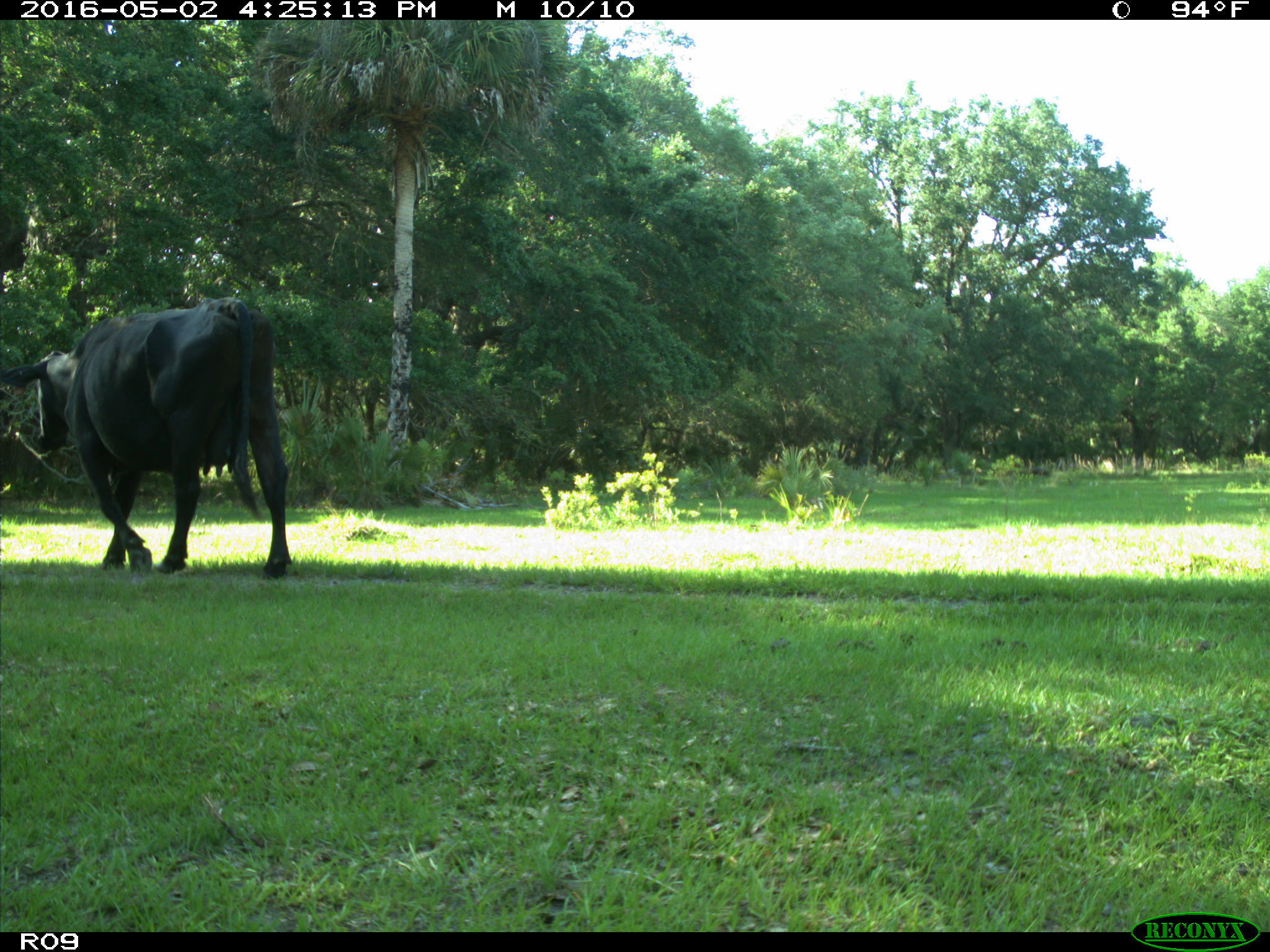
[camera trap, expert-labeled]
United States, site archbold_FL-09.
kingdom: Animalia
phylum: Chordata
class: Mammalia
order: Artiodactyla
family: Bovidae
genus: Bos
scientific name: Bos taurus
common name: domestic cow